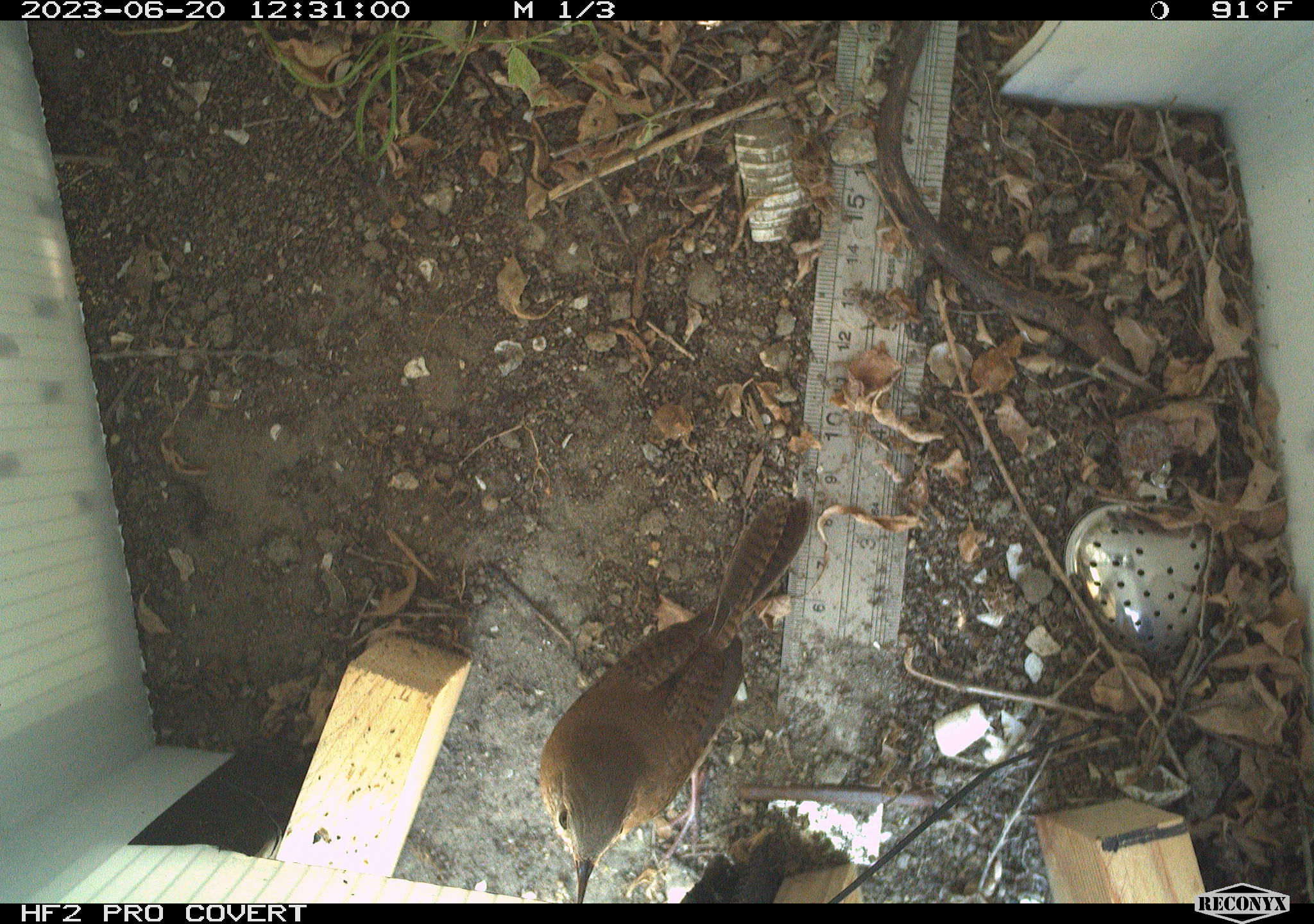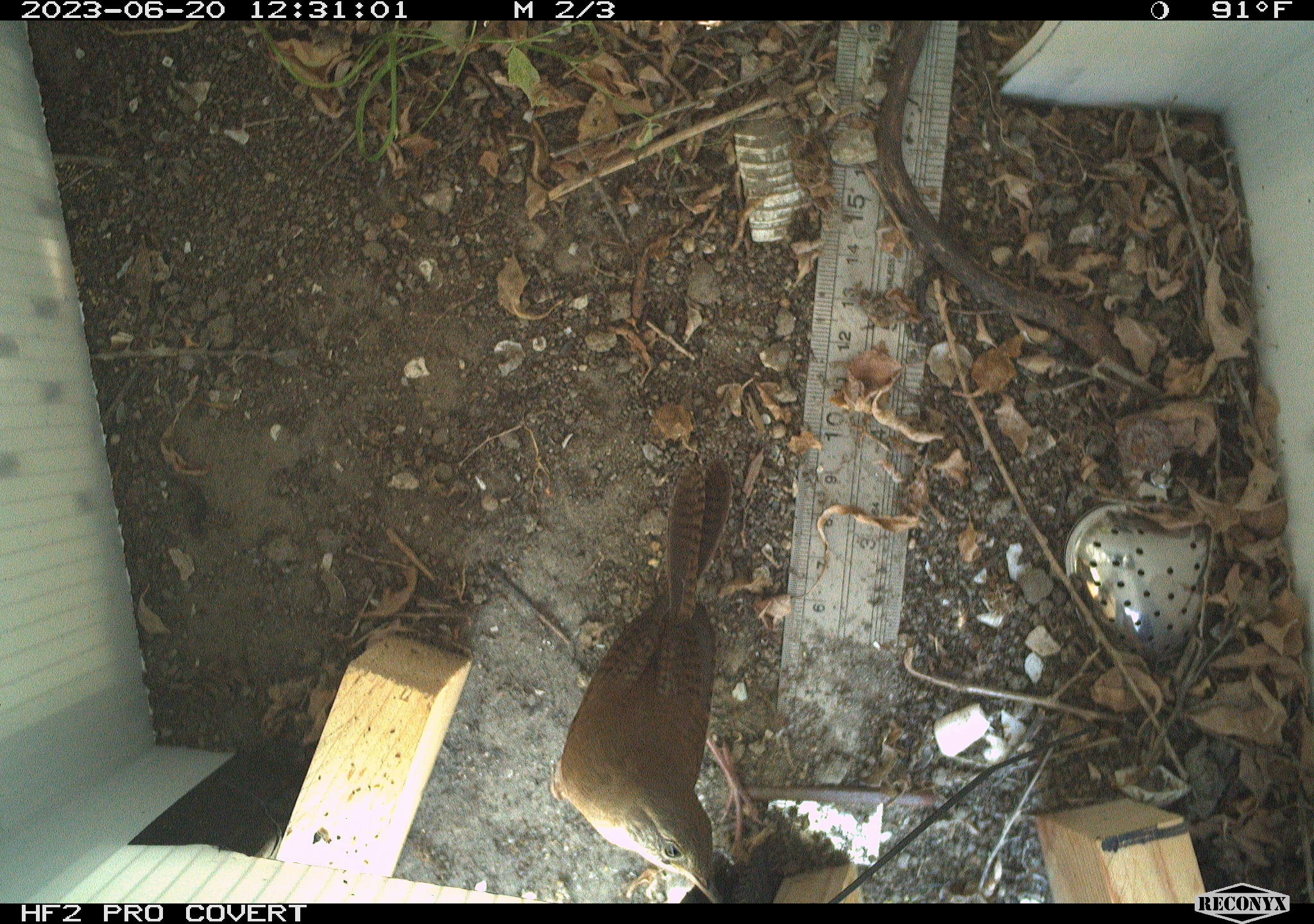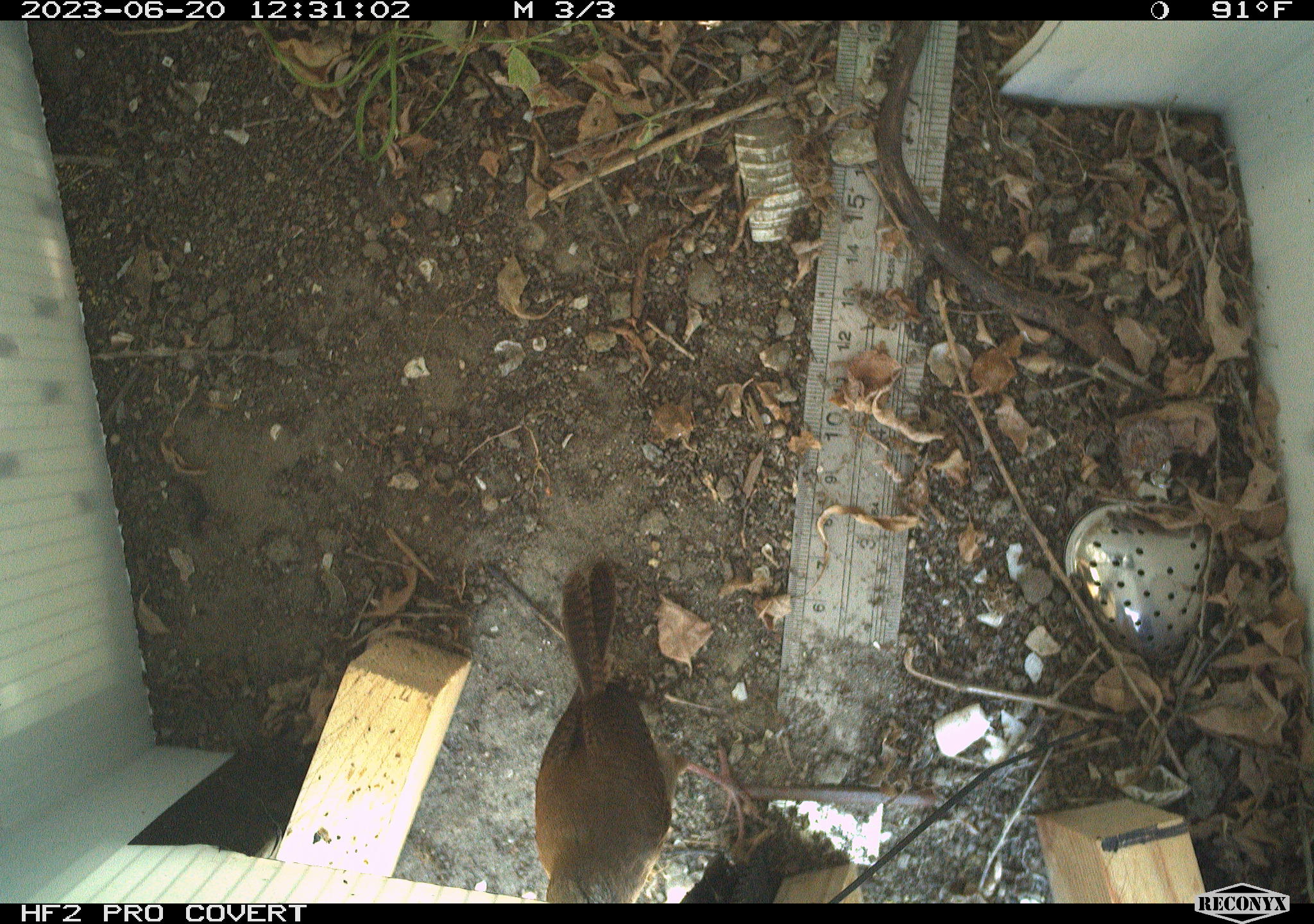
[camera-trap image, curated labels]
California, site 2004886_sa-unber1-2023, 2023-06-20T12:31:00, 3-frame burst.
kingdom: Animalia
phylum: Chordata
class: Aves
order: Passeriformes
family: Troglodytidae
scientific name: Troglodytidae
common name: wren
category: troglodytidae family